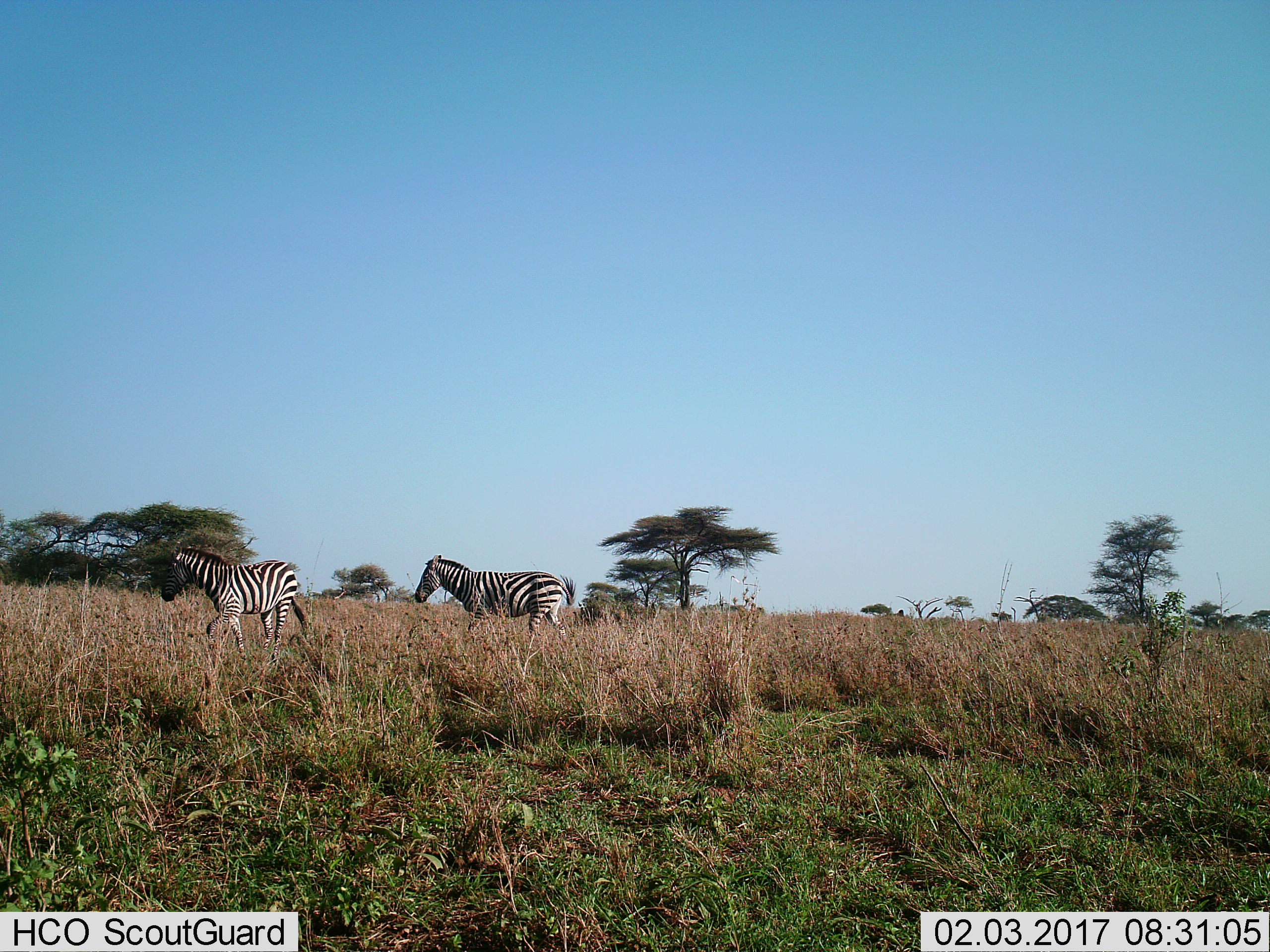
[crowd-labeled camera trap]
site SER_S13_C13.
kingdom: Animalia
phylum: Chordata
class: Mammalia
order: Perissodactyla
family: Equidae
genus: Equus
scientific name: Equus quagga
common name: plains zebra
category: zebraplains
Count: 2.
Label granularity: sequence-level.